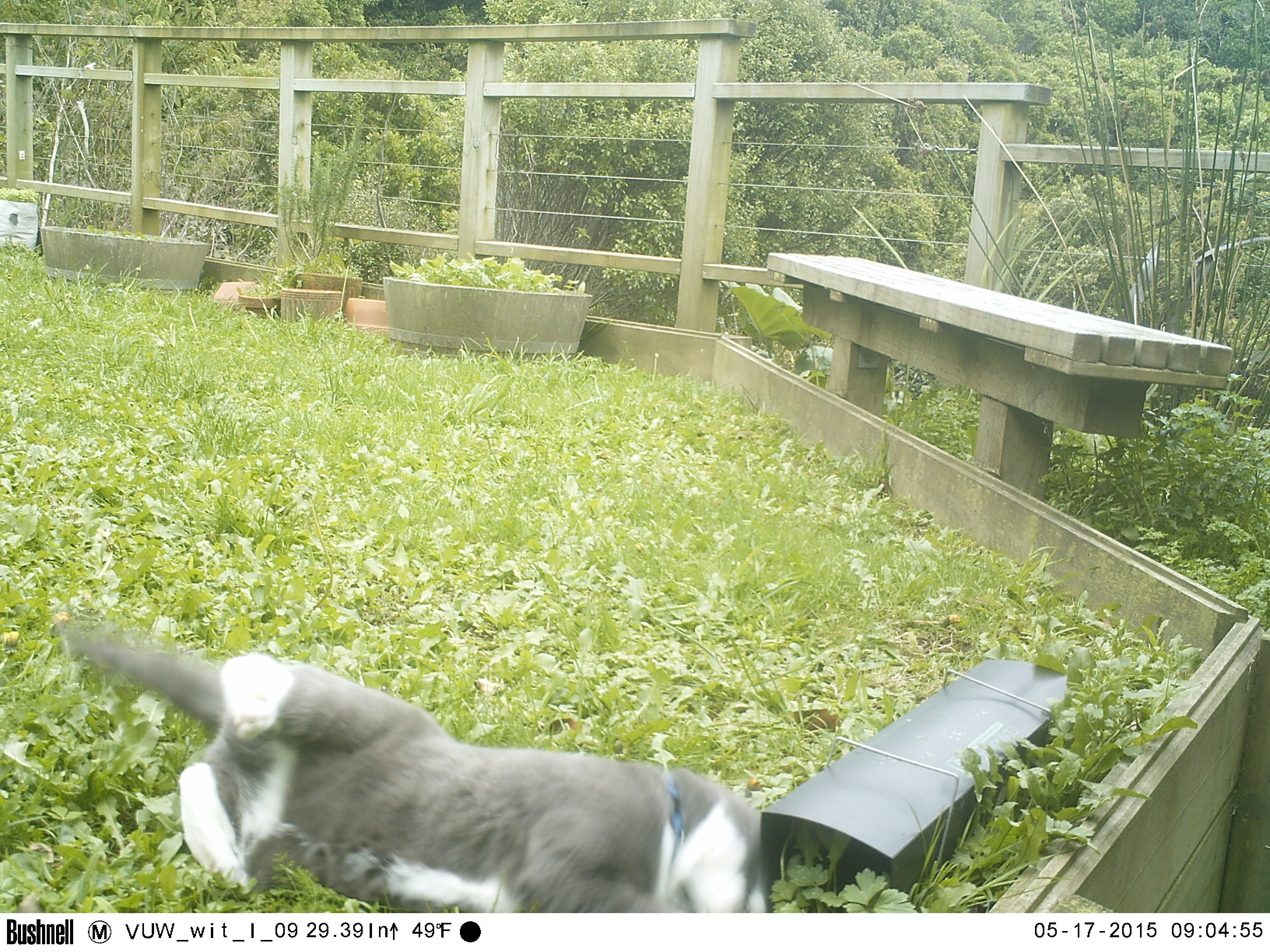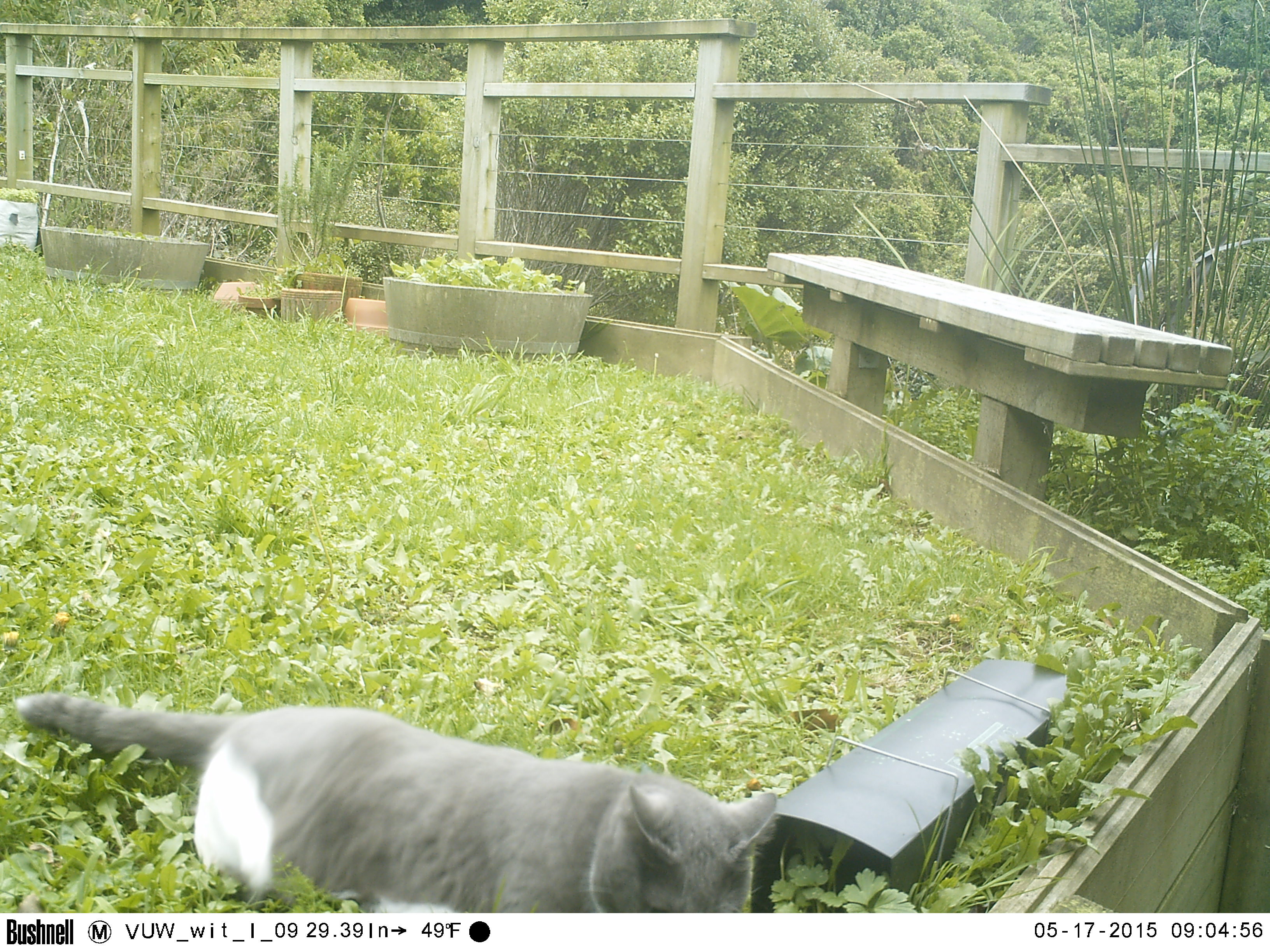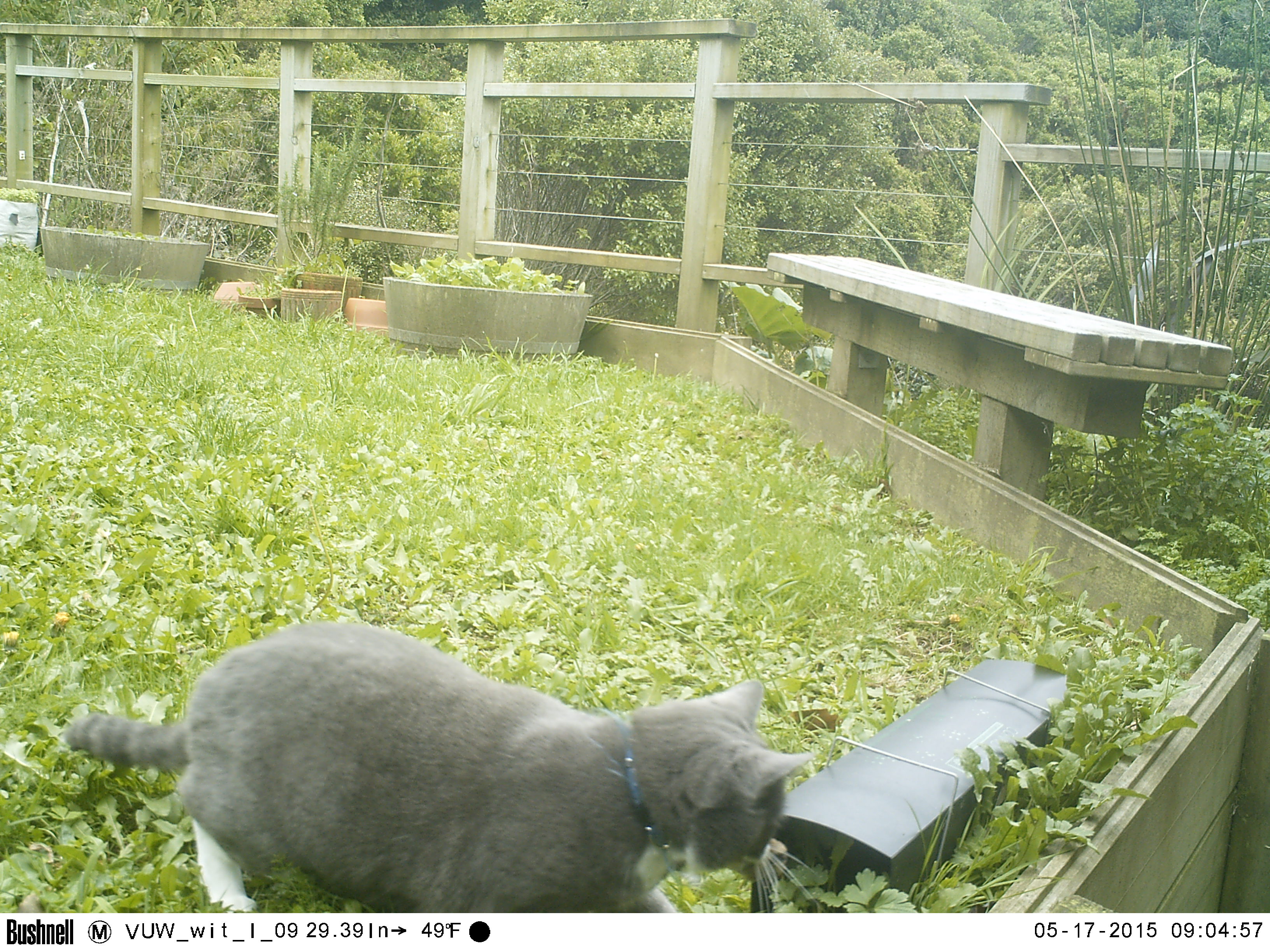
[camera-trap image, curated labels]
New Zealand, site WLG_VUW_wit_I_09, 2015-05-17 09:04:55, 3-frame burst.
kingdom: Animalia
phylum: Chordata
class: Mammalia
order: Carnivora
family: Felidae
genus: Felis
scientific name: Felis catus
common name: domestic cat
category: cat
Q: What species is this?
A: Cat (domestic cat) (Felis catus).